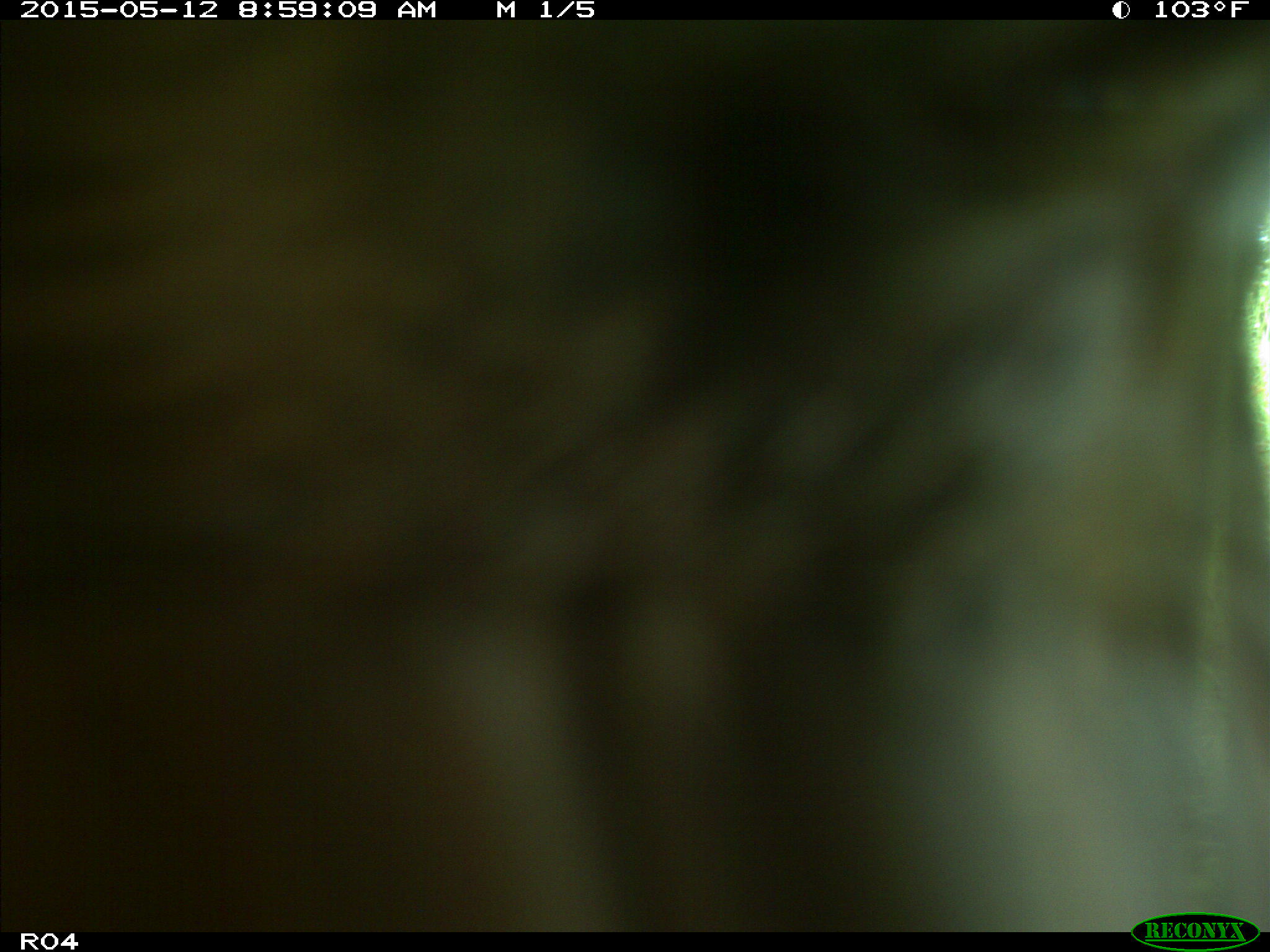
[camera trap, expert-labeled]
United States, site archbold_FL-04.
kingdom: Animalia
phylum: Chordata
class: Mammalia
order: Artiodactyla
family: Bovidae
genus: Bos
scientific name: Bos taurus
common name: domestic cow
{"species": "Bos taurus (domestic cow)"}